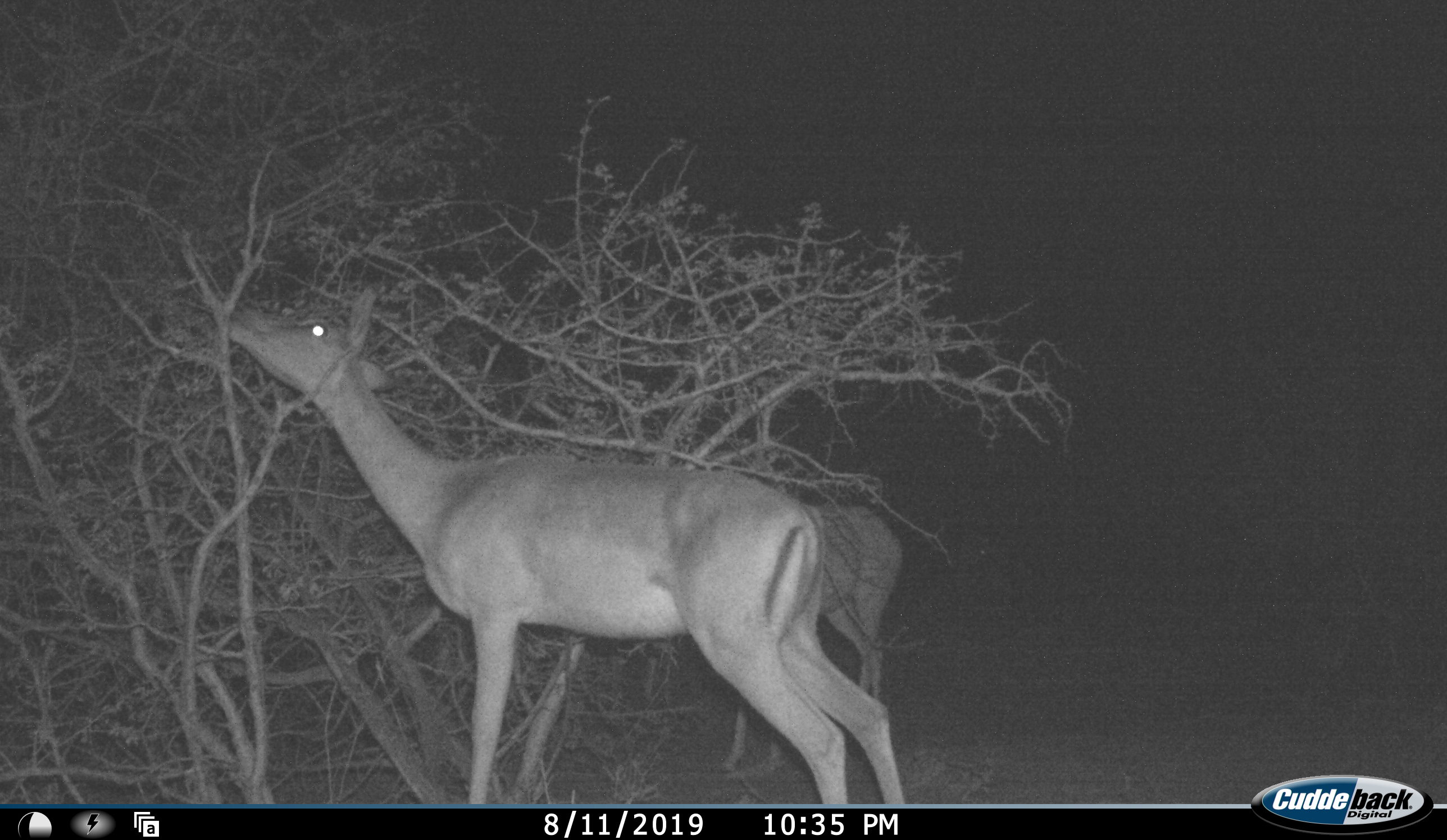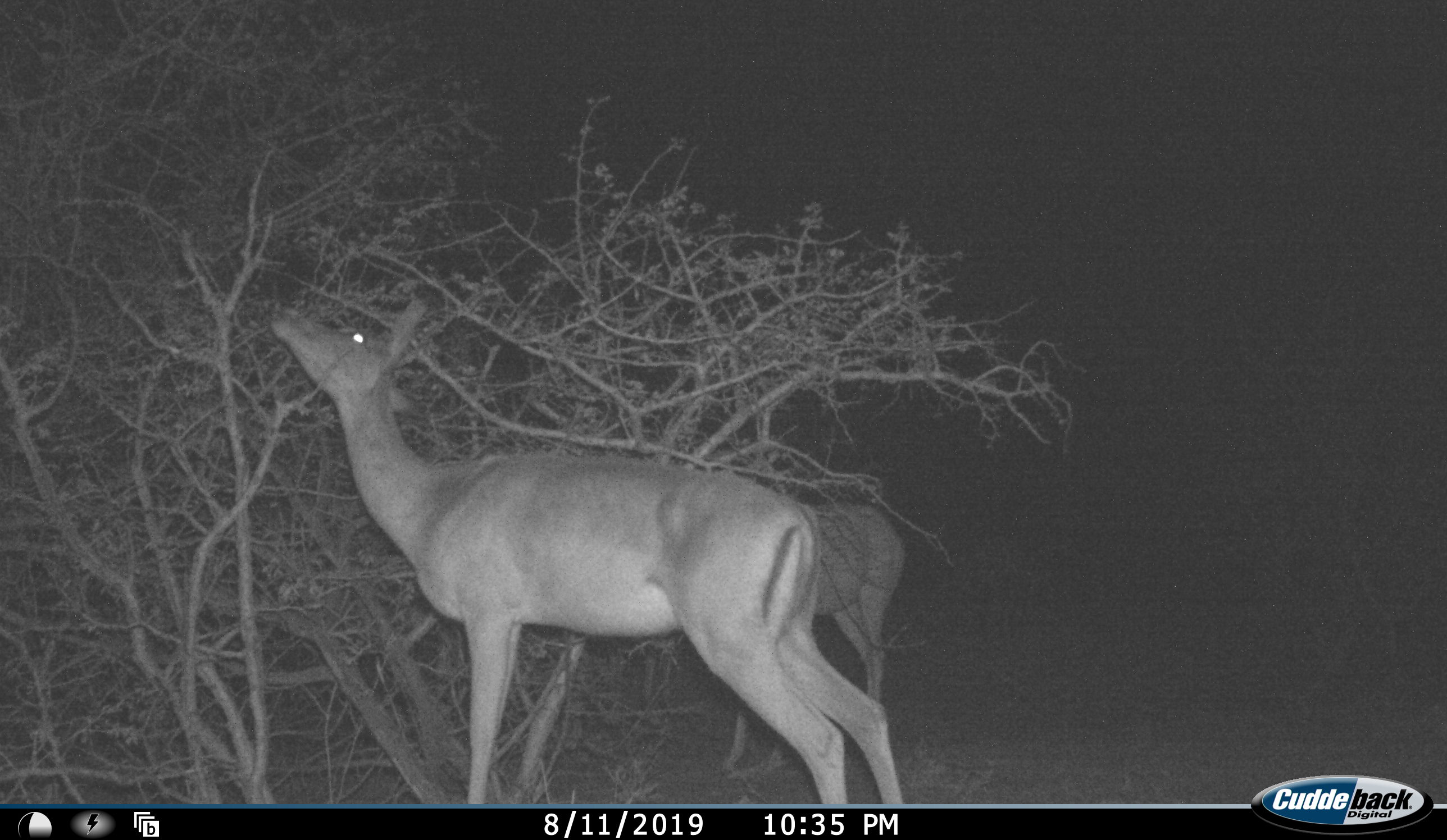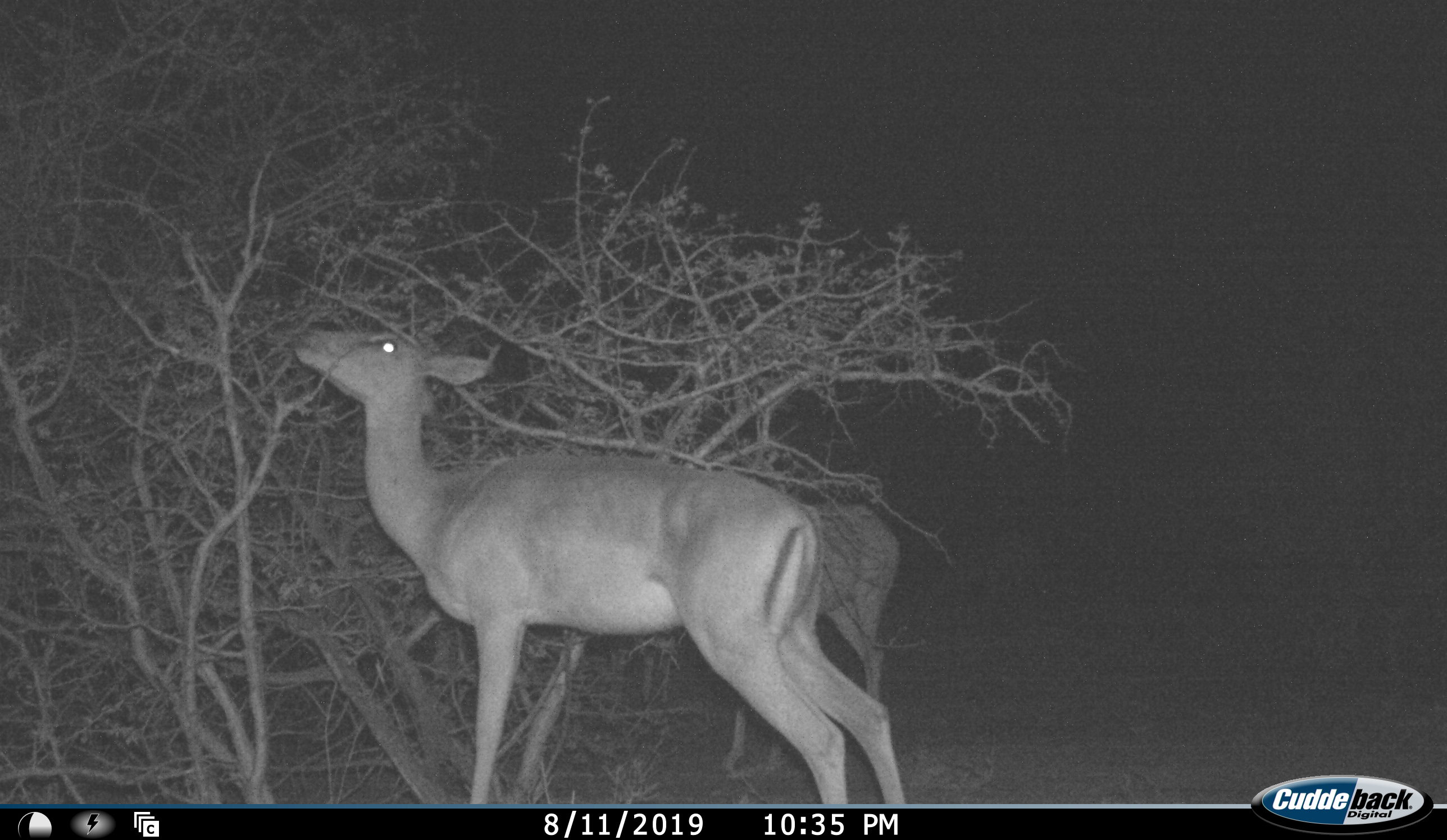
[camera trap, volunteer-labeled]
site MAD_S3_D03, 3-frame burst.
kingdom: Animalia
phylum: Chordata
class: Mammalia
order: Artiodactyla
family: Bovidae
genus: Aepyceros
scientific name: Aepyceros melampus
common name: impala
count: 2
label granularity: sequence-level